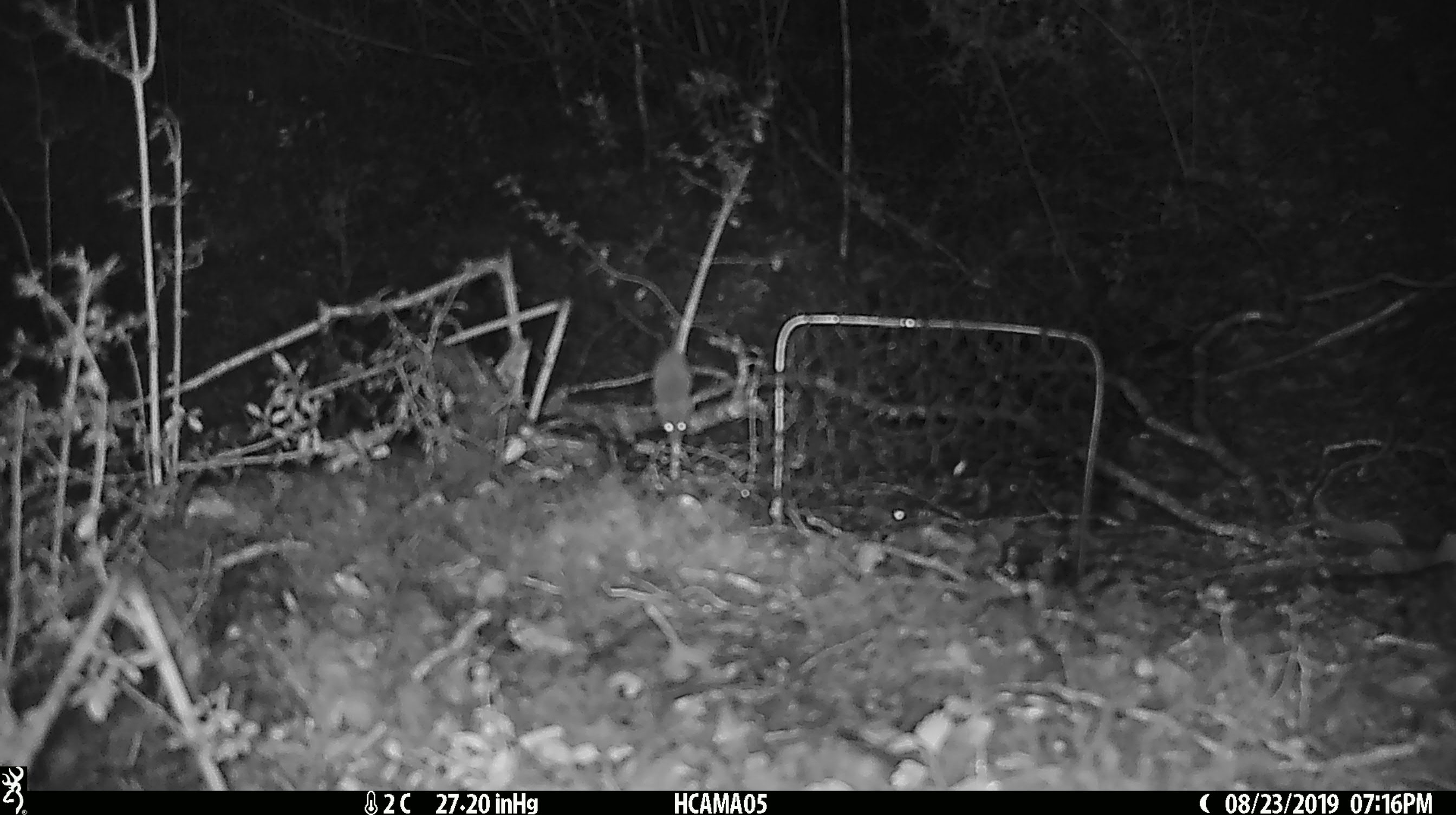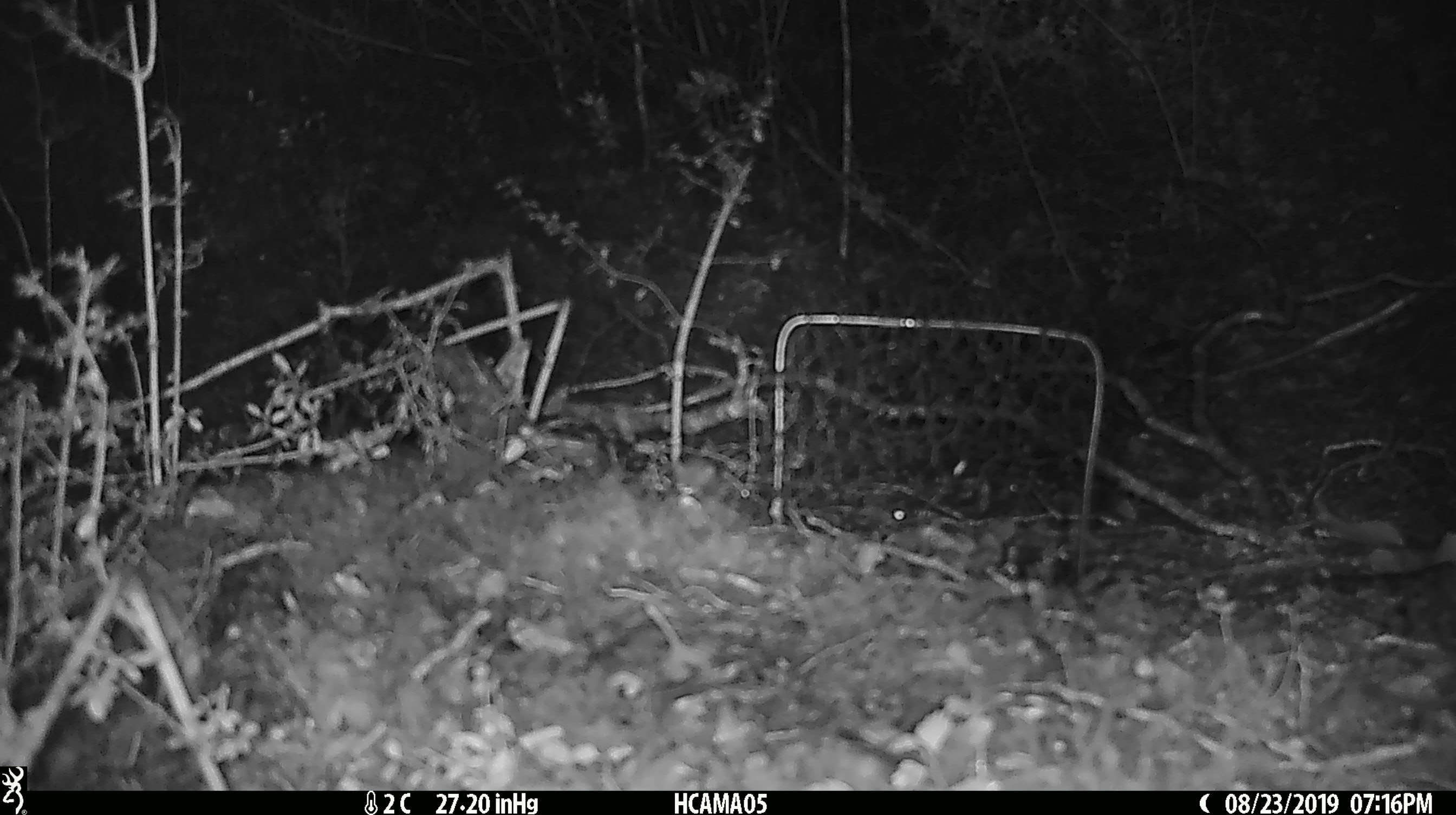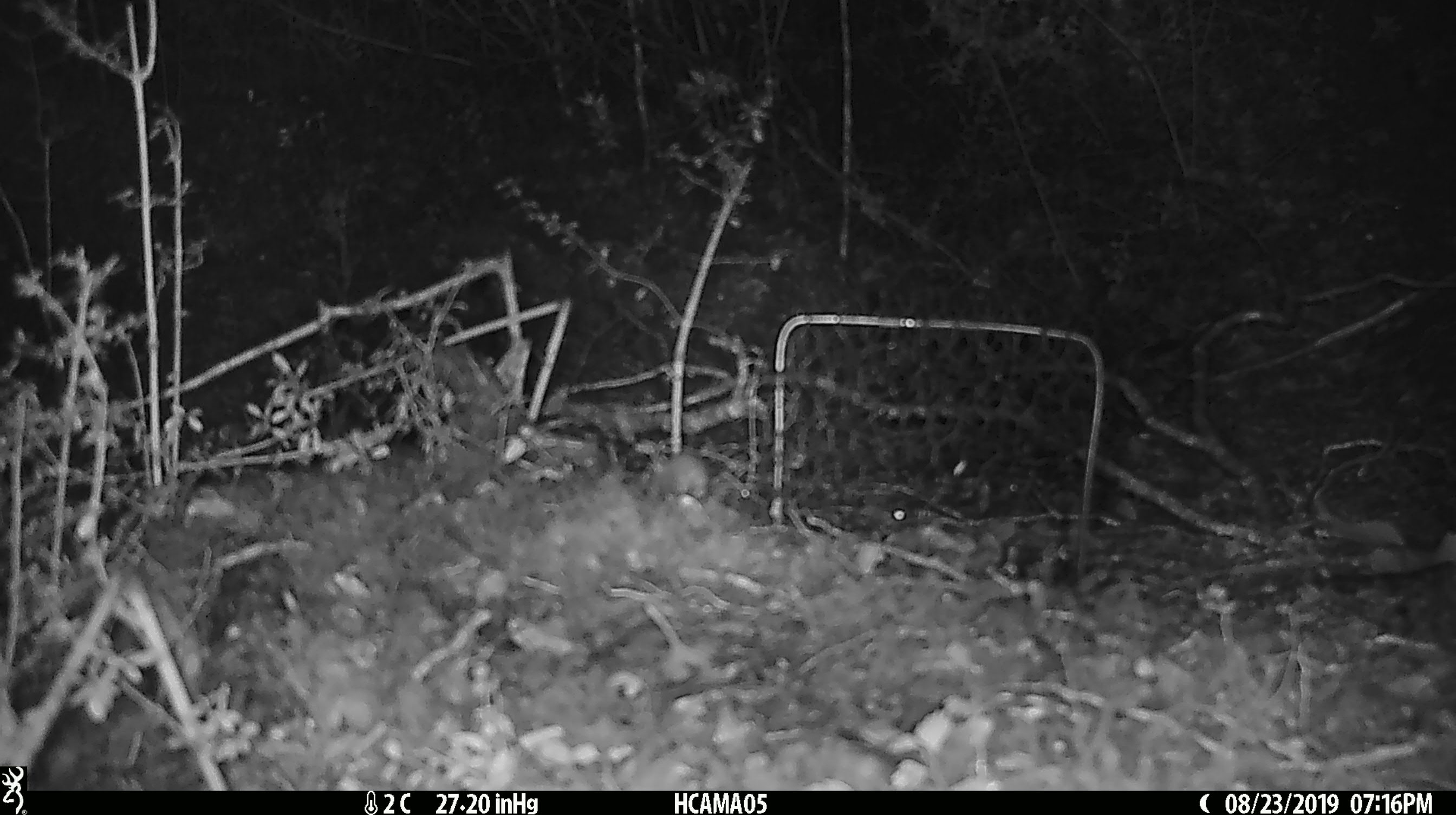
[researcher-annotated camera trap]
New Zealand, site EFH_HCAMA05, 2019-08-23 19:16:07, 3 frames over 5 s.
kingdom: Animalia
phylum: Chordata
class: Mammalia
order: Rodentia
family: Muridae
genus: Mus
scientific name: Mus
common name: mouse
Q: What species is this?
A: Mouse (Mus).